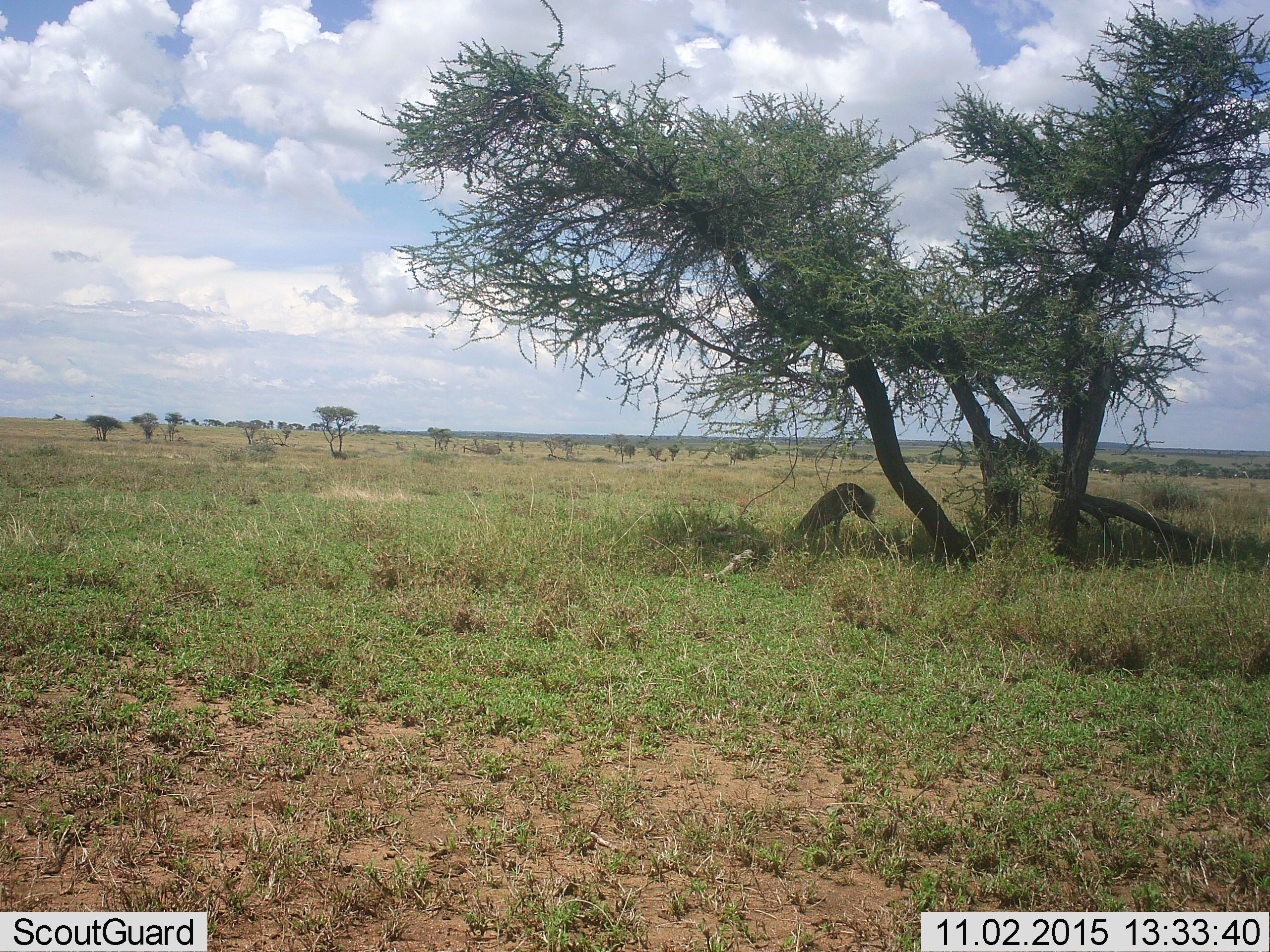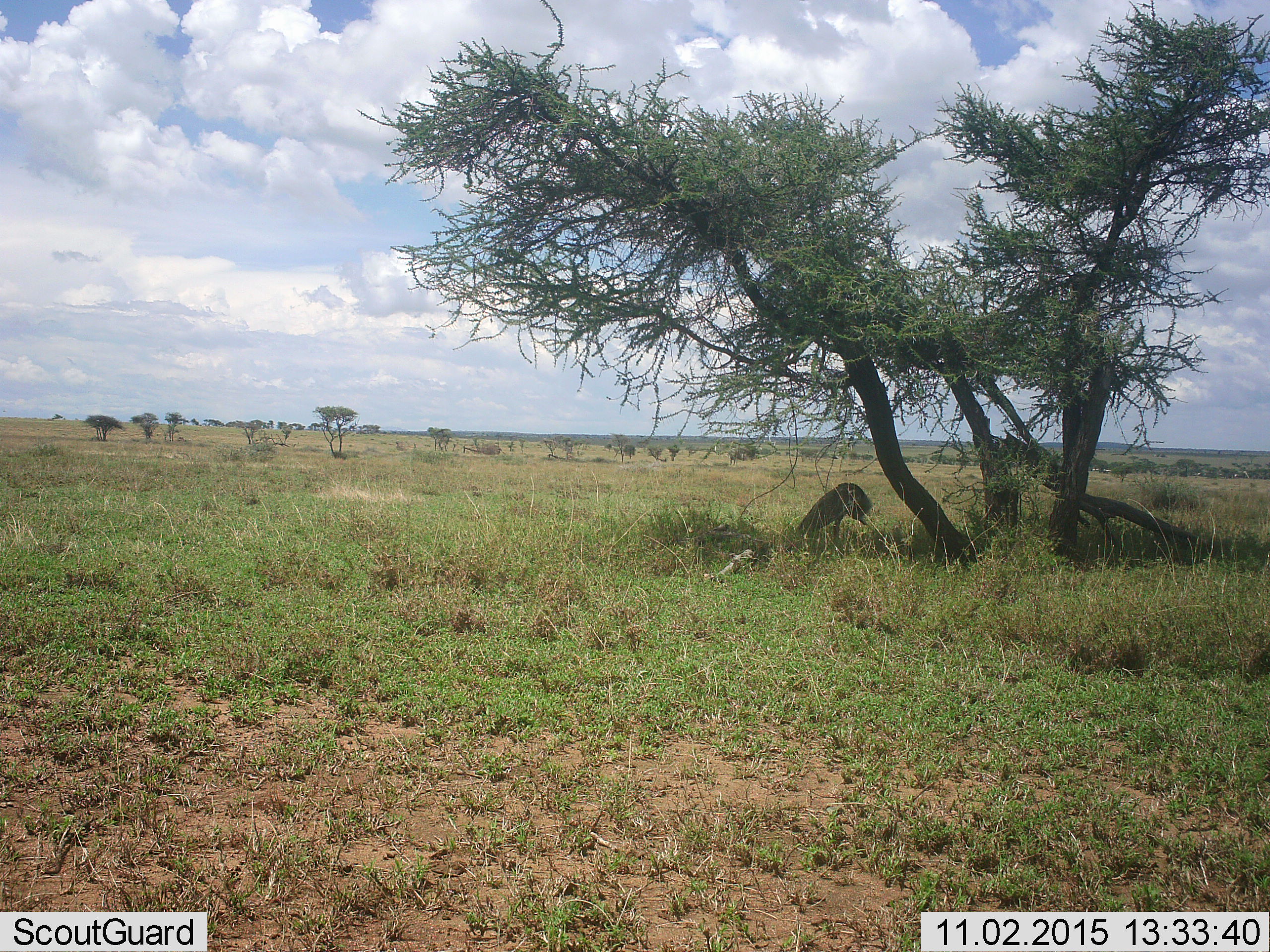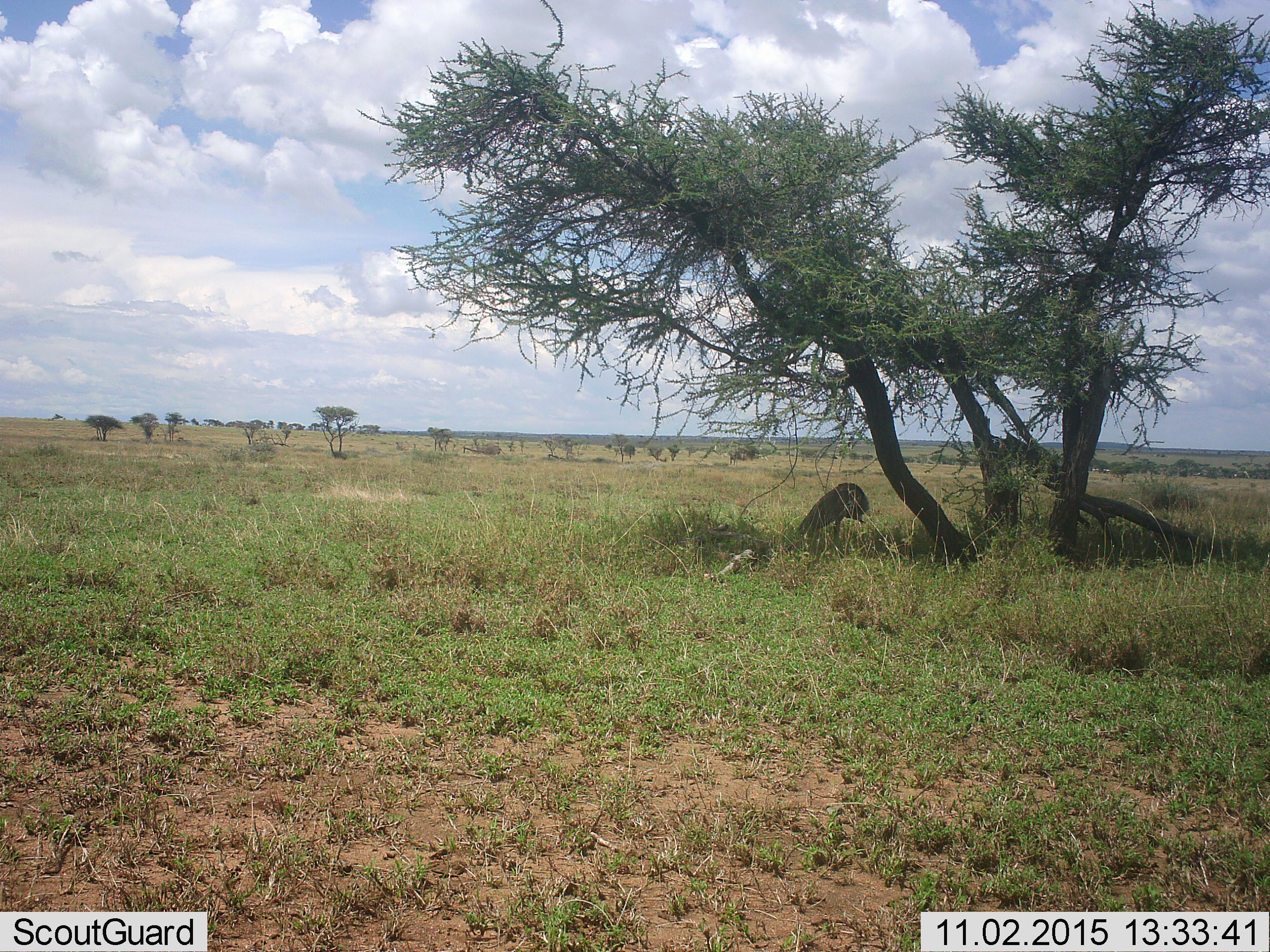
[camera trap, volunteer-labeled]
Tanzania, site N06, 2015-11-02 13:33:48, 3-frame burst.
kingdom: Animalia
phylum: Chordata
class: Mammalia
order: Carnivora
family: Felidae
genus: Acinonyx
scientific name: Acinonyx jubatus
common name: cheetah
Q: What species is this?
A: Cheetah (Acinonyx jubatus).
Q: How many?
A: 1.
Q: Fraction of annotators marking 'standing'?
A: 0%.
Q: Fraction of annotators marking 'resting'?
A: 100%.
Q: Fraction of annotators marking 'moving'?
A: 0%.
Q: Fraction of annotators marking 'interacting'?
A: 0%.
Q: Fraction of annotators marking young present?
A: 0%.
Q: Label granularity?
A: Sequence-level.